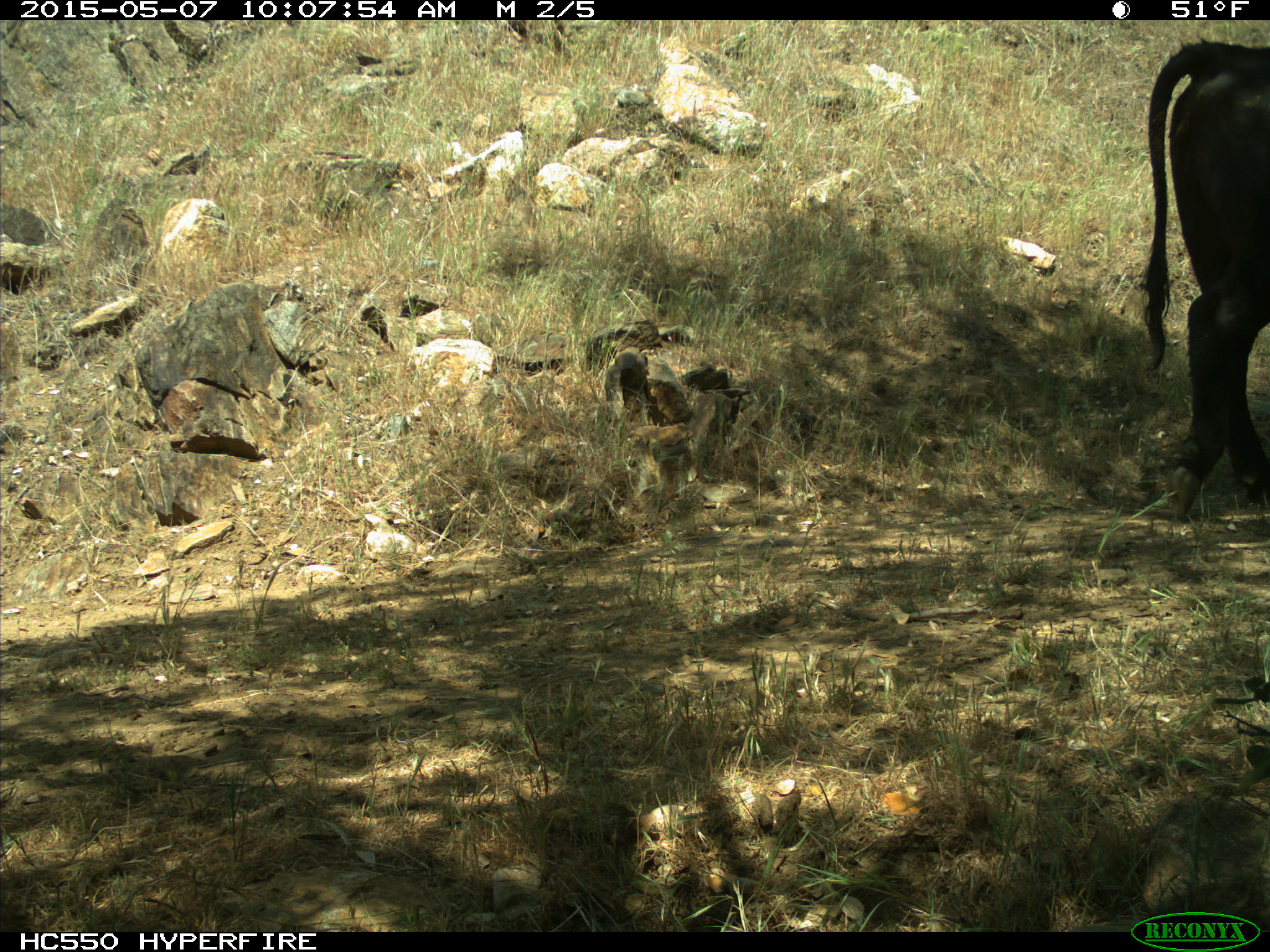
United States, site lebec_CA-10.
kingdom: Animalia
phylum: Chordata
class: Mammalia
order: Artiodactyla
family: Bovidae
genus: Bos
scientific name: Bos taurus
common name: domestic cow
Bos taurus (domestic cow).